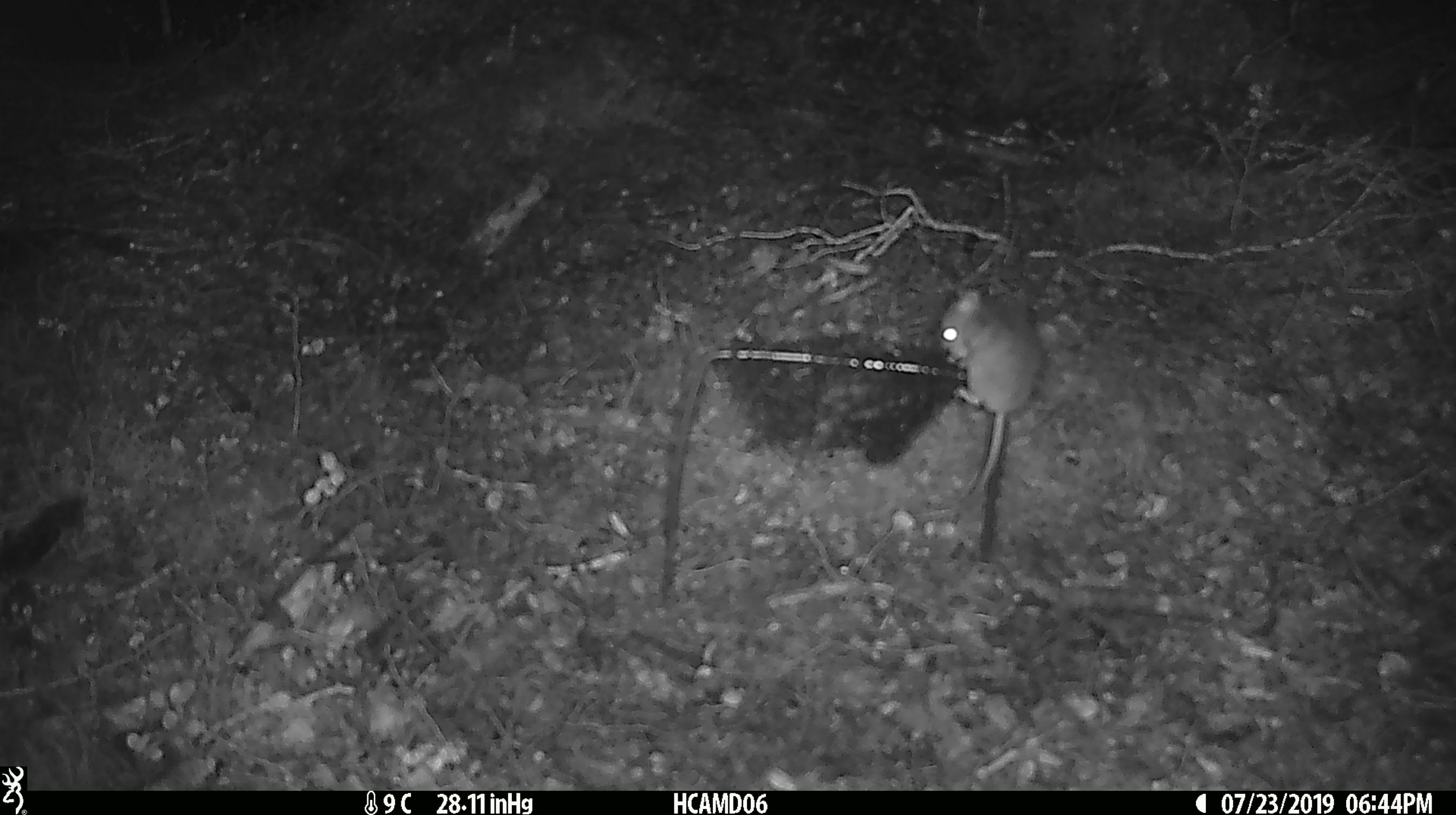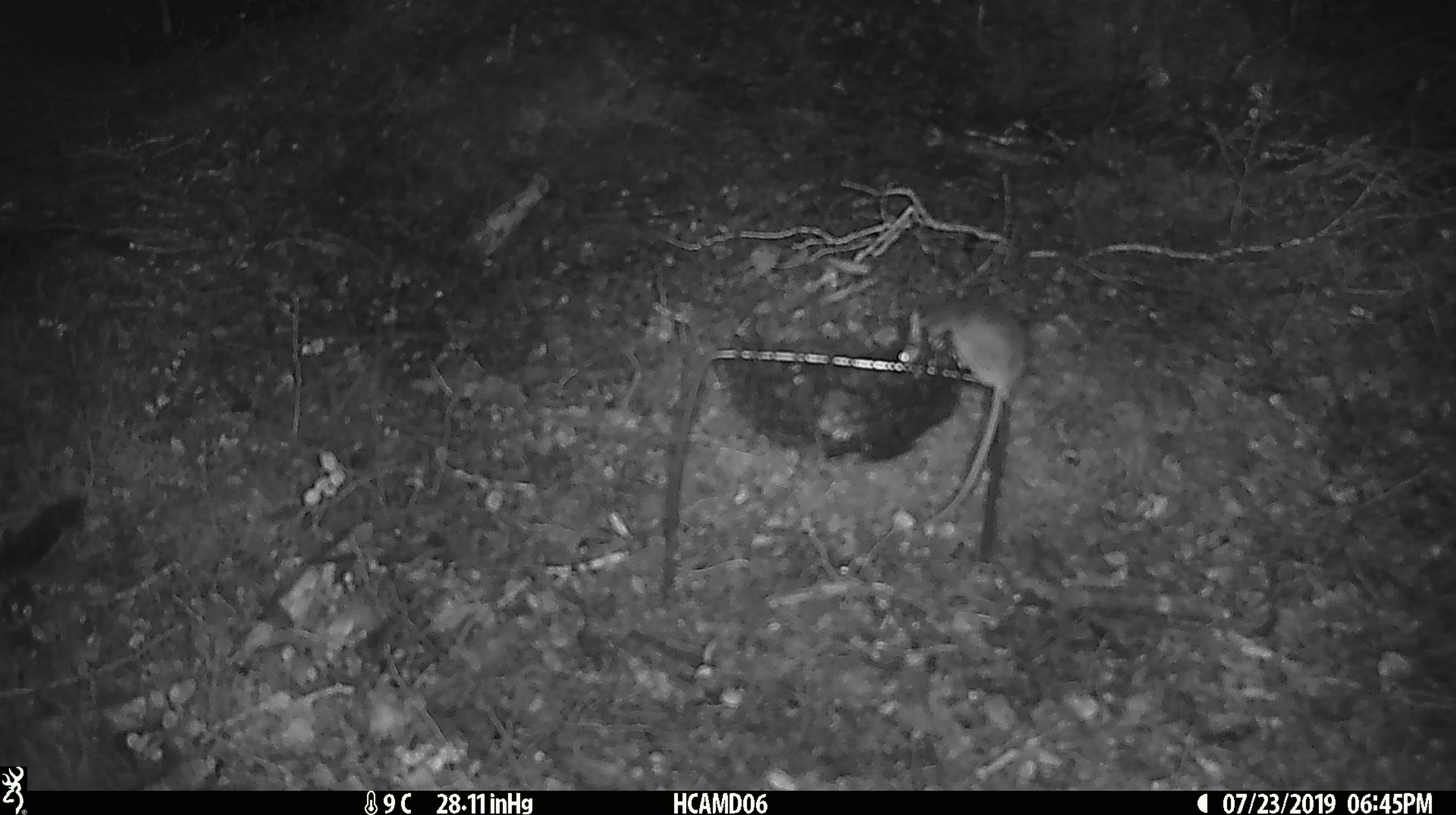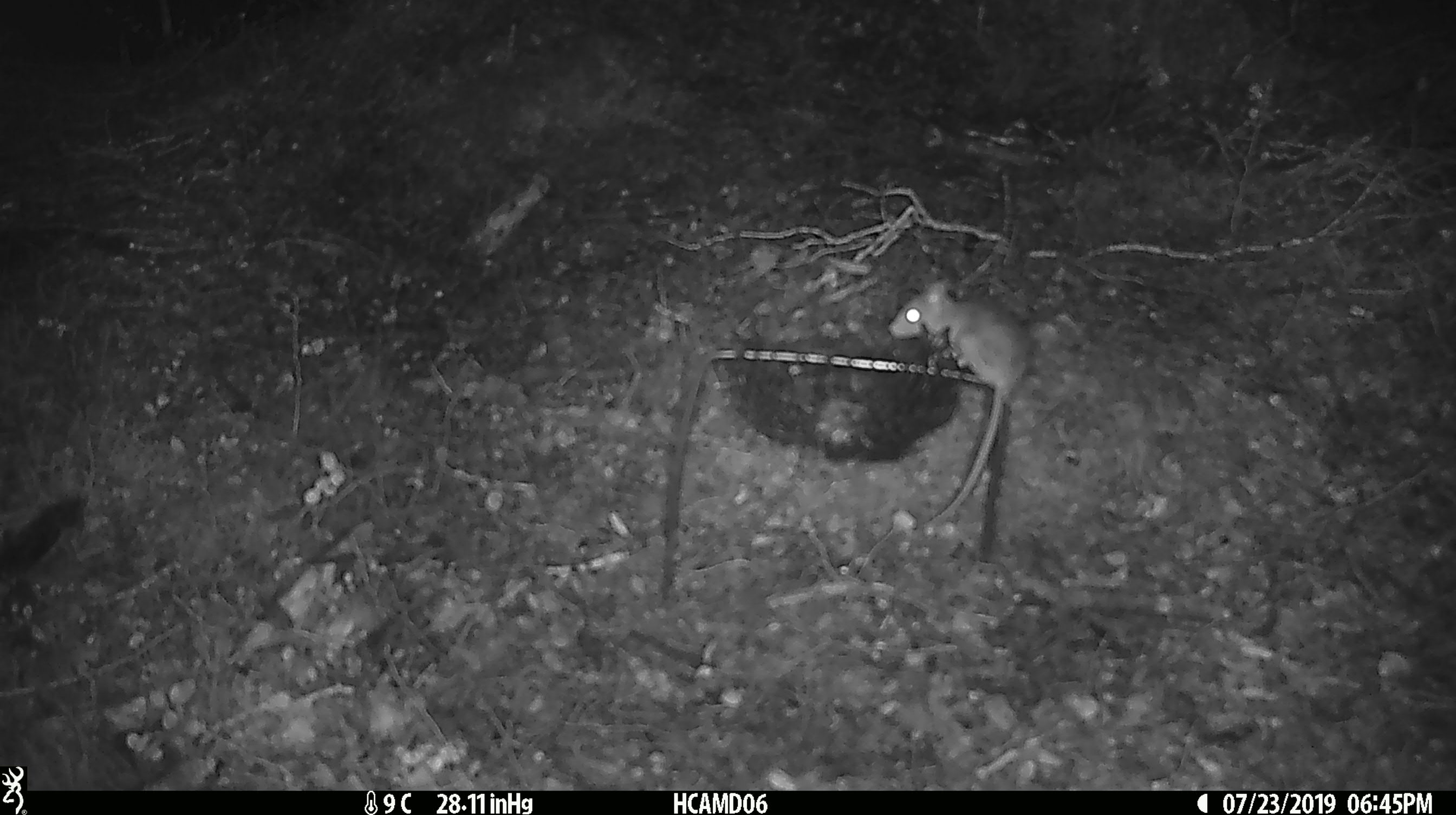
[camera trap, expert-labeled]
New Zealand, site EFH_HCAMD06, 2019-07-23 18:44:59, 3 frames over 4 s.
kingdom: Animalia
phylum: Chordata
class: Mammalia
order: Rodentia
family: Muridae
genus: Mus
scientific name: Mus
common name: mouse